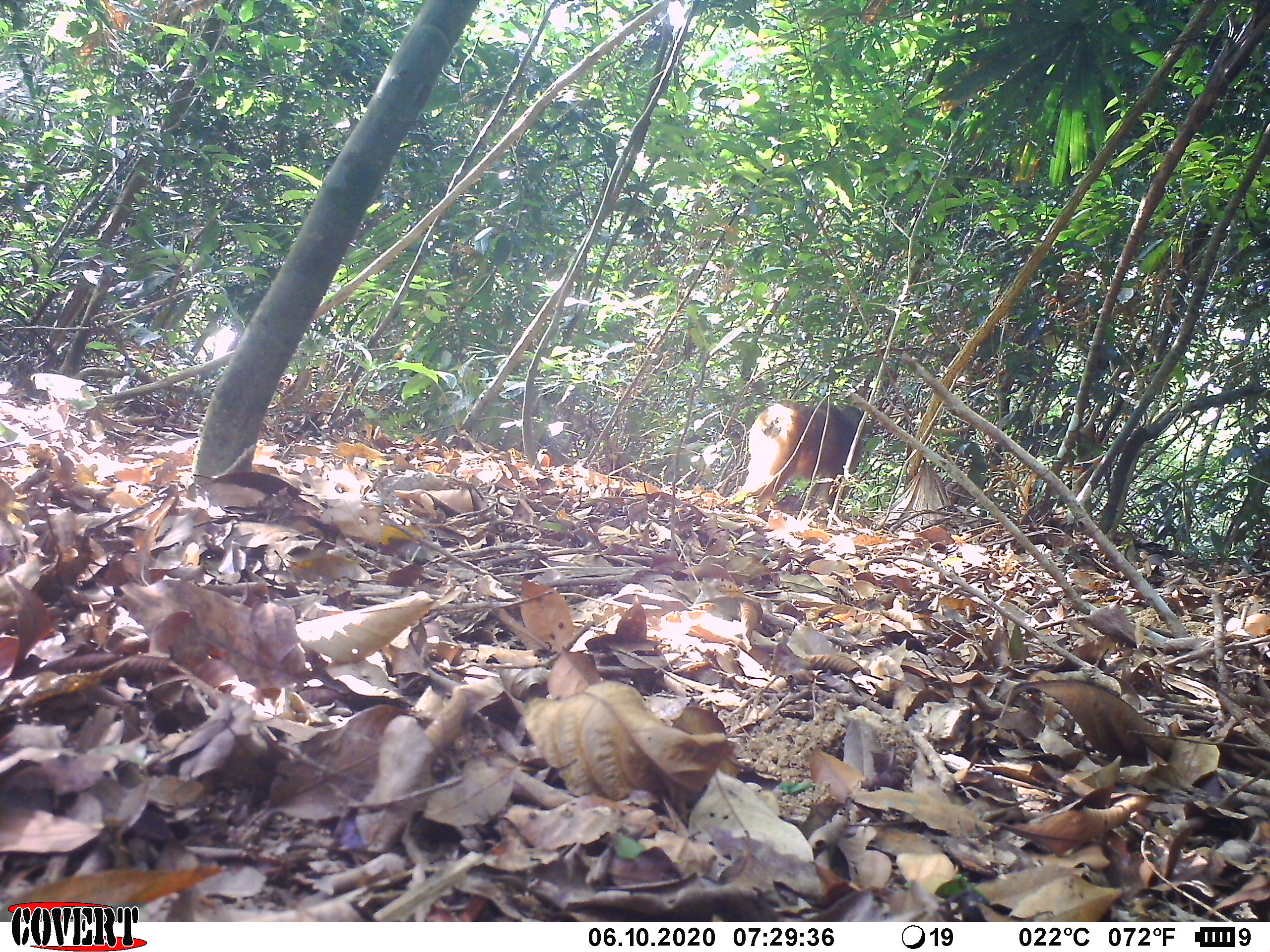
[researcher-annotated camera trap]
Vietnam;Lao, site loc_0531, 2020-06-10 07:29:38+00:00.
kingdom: Animalia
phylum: Chordata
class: Mammalia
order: Primates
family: Cercopithecidae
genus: Macaca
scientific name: Macaca arctoides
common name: stump-tailed macaque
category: stump tailed macaque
Stump tailed macaque (stump-tailed macaque) (Macaca arctoides). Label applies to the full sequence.